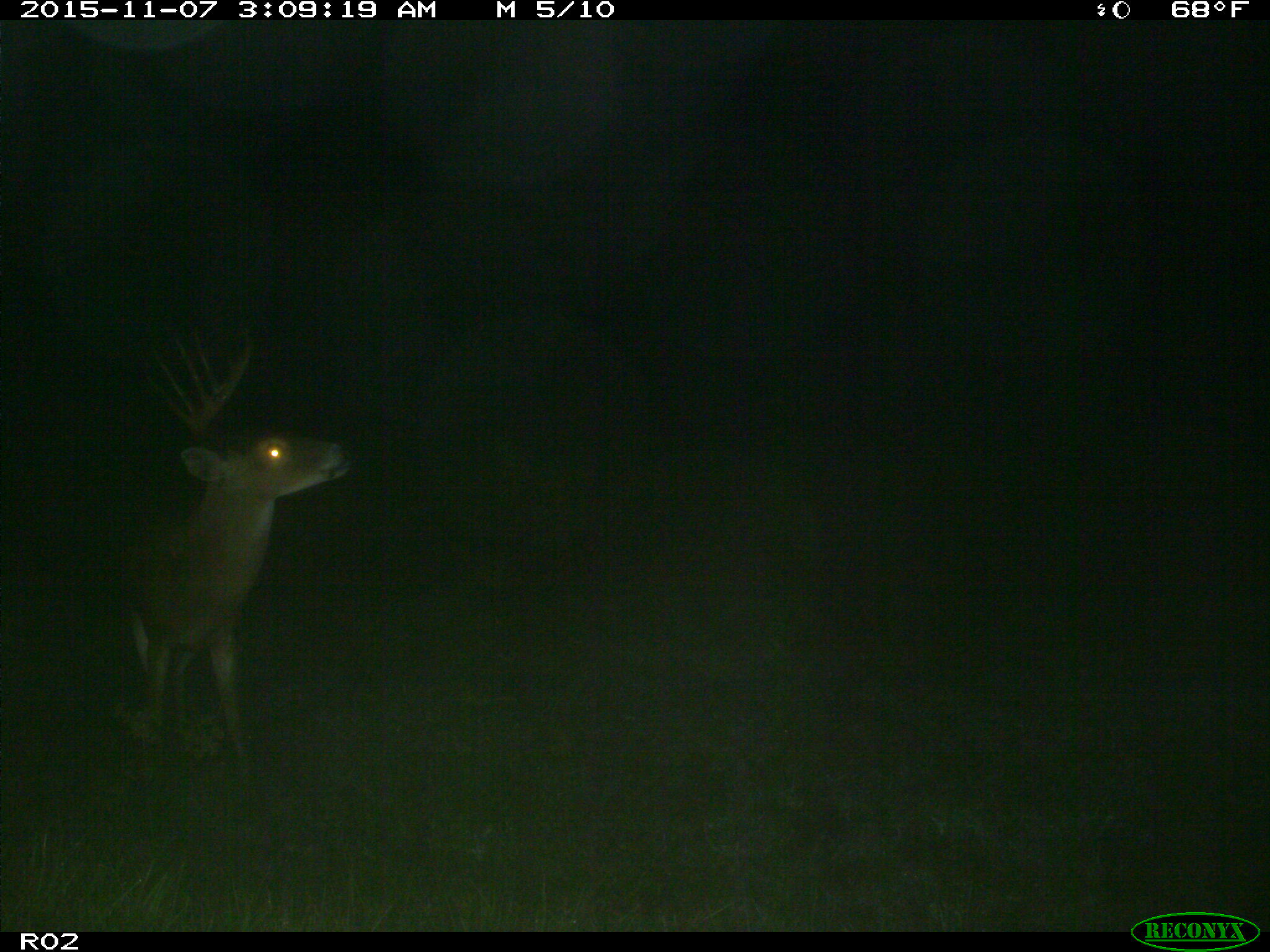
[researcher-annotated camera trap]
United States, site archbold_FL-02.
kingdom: Animalia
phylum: Chordata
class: Mammalia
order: Artiodactyla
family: Cervidae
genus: Odocoileus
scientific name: Odocoileus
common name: deer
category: unidentified deer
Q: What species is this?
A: Unidentified deer (deer) (Odocoileus).